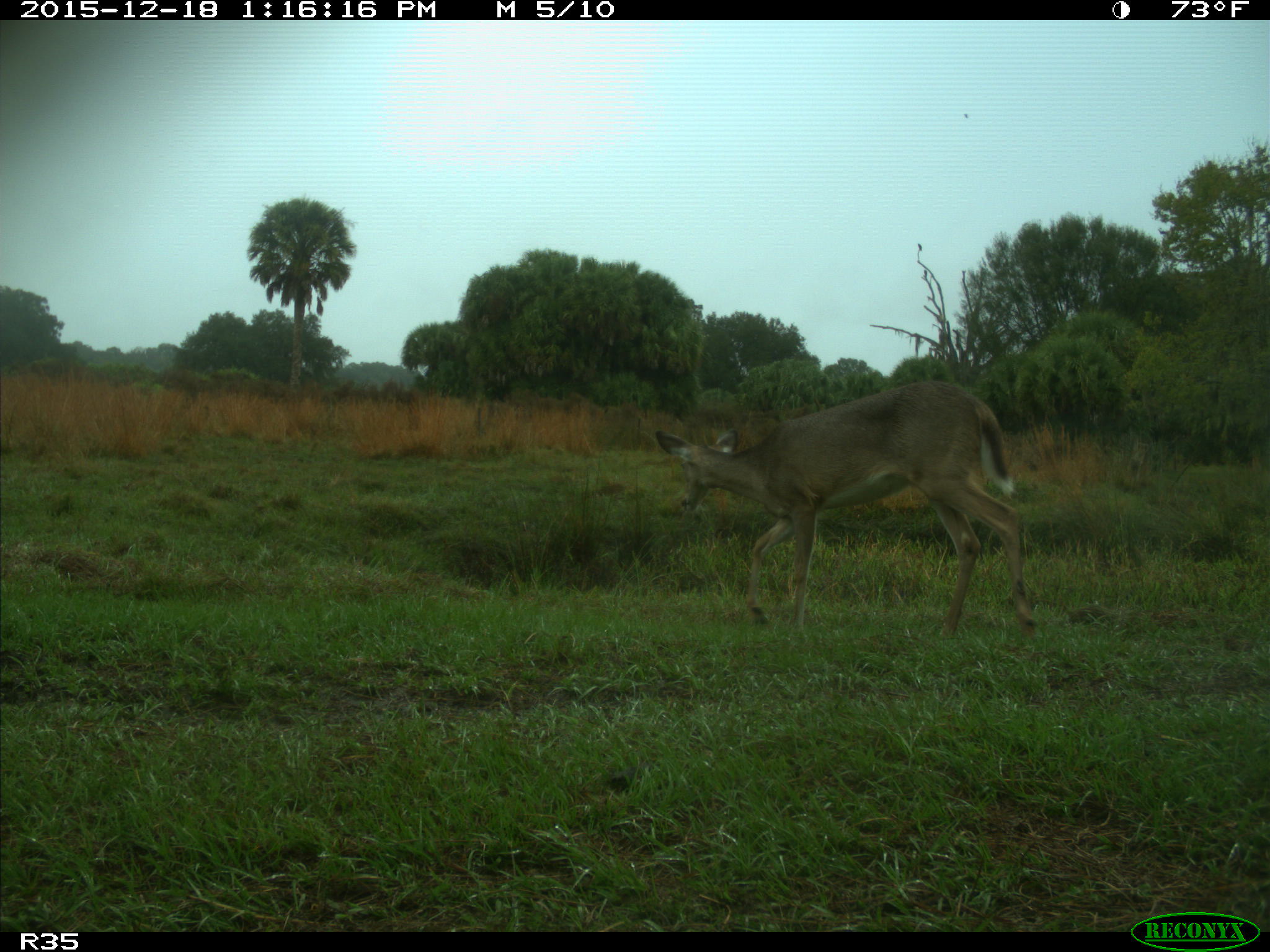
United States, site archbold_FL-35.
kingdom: Animalia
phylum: Chordata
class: Mammalia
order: Artiodactyla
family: Cervidae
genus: Odocoileus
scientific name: Odocoileus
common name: deer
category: unidentified deer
Unidentified deer (deer) (Odocoileus).